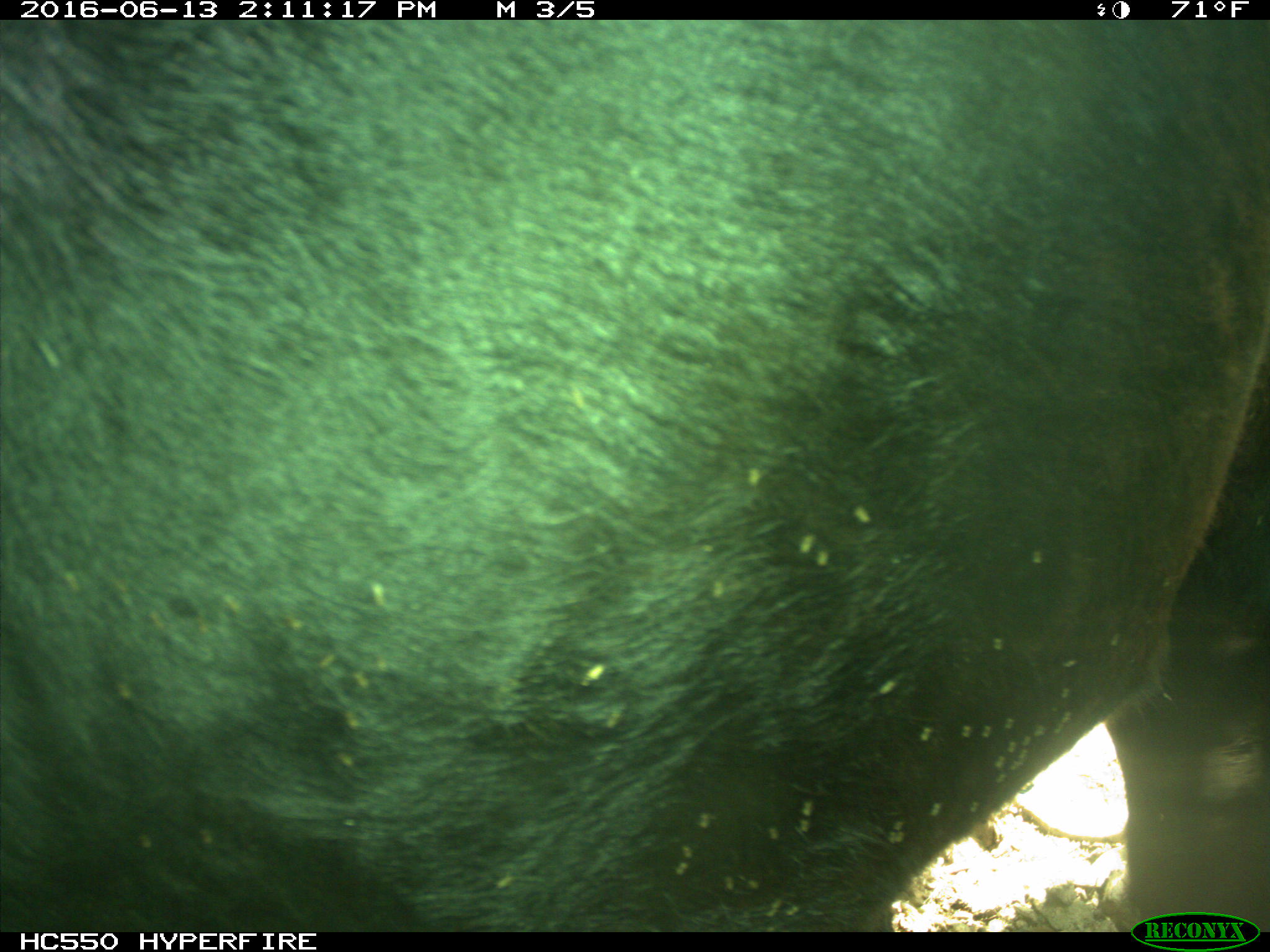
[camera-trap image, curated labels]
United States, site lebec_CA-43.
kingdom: Animalia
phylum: Chordata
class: Mammalia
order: Artiodactyla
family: Bovidae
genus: Bos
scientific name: Bos taurus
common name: domestic cow